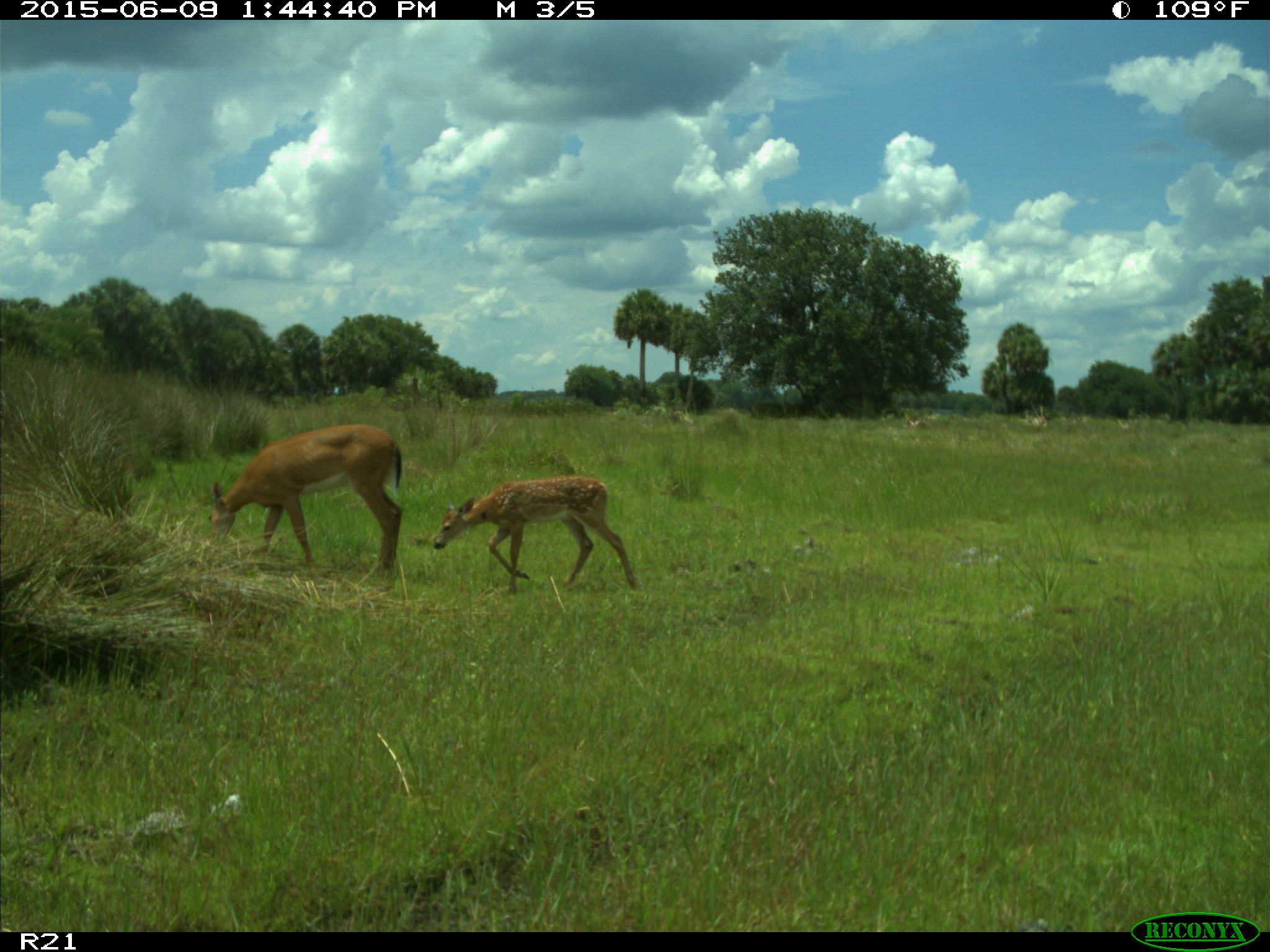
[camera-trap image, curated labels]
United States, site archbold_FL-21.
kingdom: Animalia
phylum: Chordata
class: Mammalia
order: Artiodactyla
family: Bovidae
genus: Bos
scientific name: Bos taurus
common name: domestic cow